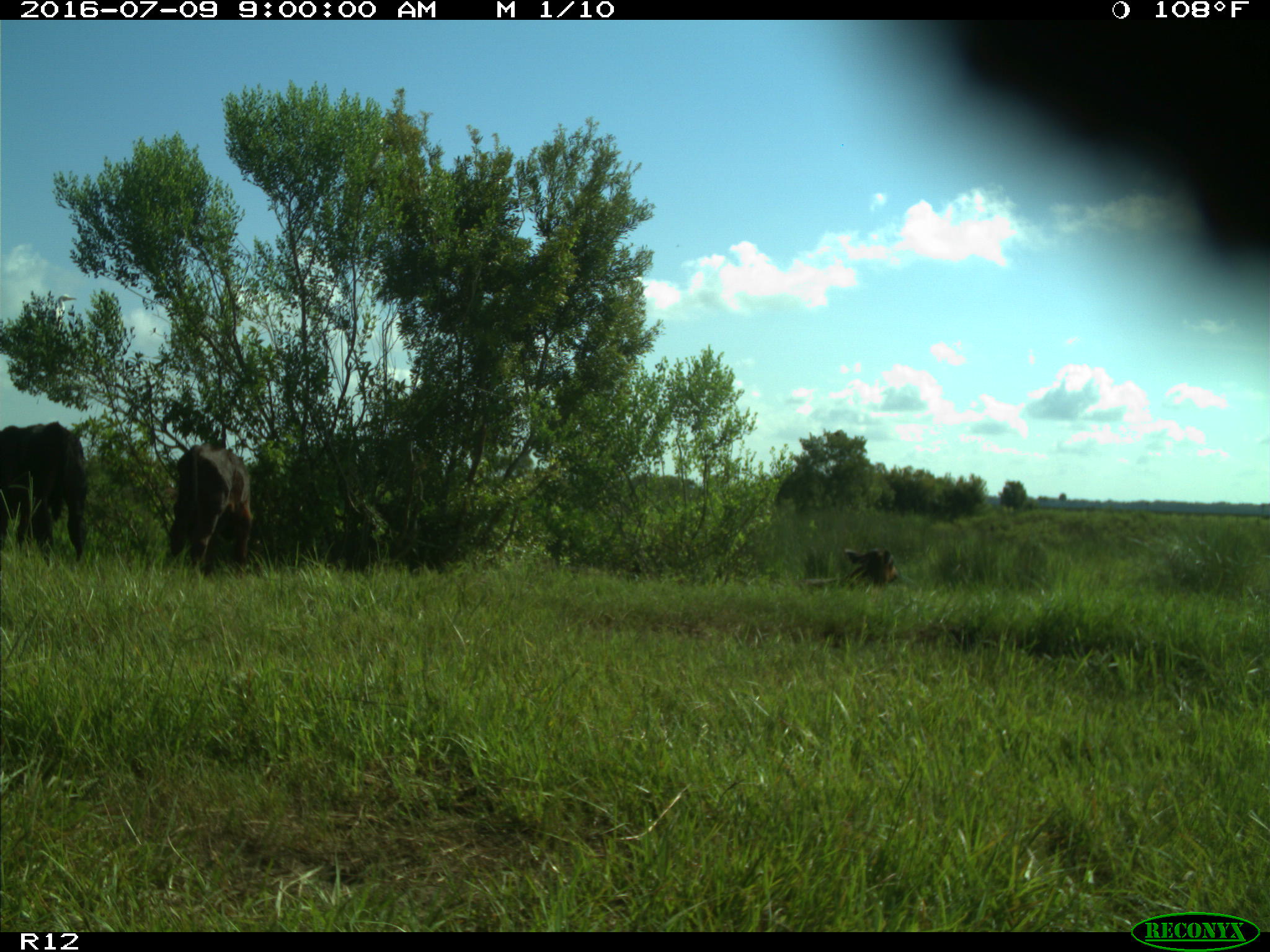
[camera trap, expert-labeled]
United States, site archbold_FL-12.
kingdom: Animalia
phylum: Chordata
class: Mammalia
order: Artiodactyla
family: Bovidae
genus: Bos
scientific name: Bos taurus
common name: domestic cow